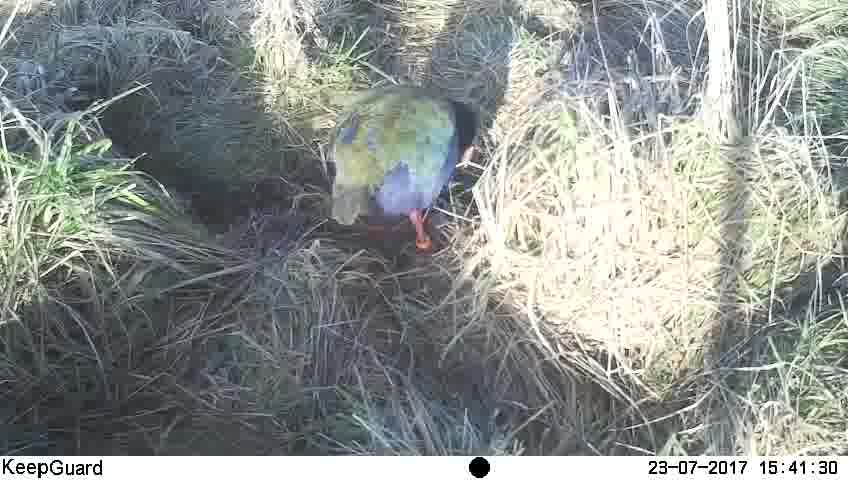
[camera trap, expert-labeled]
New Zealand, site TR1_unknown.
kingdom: Animalia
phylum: Chordata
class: Aves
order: Gruiformes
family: Rallidae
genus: Porphyrio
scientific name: Porphyrio mantelli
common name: takahe